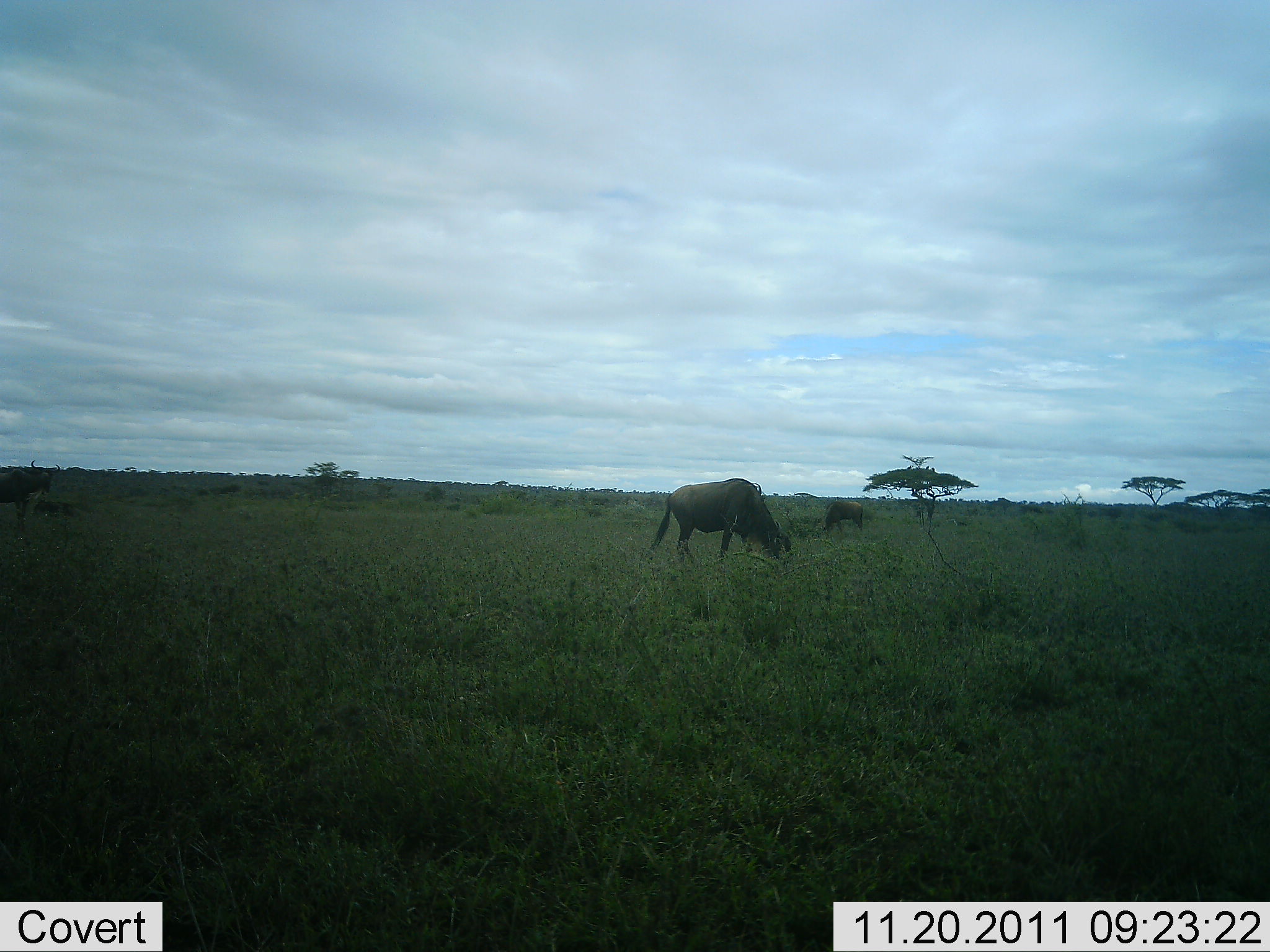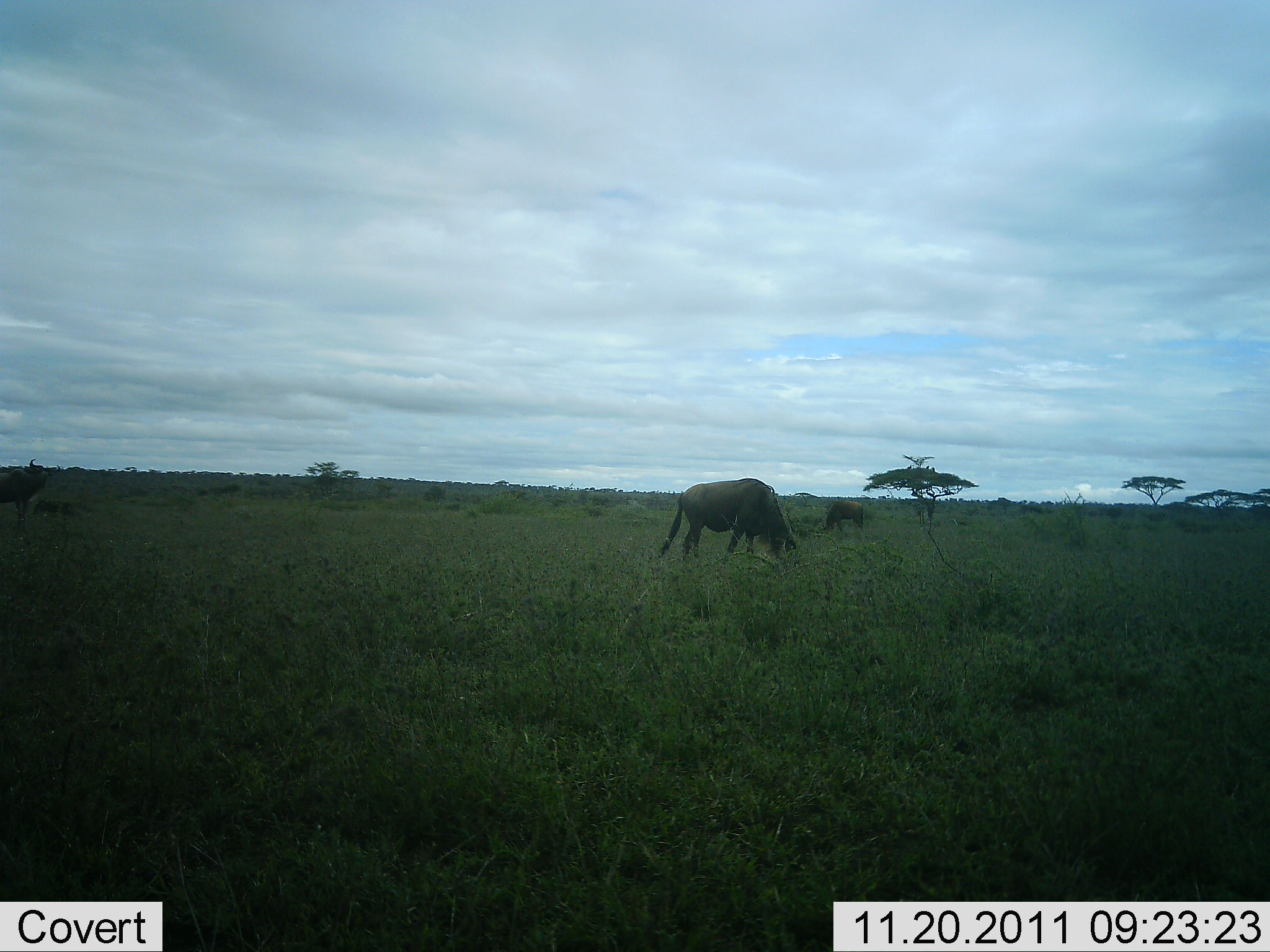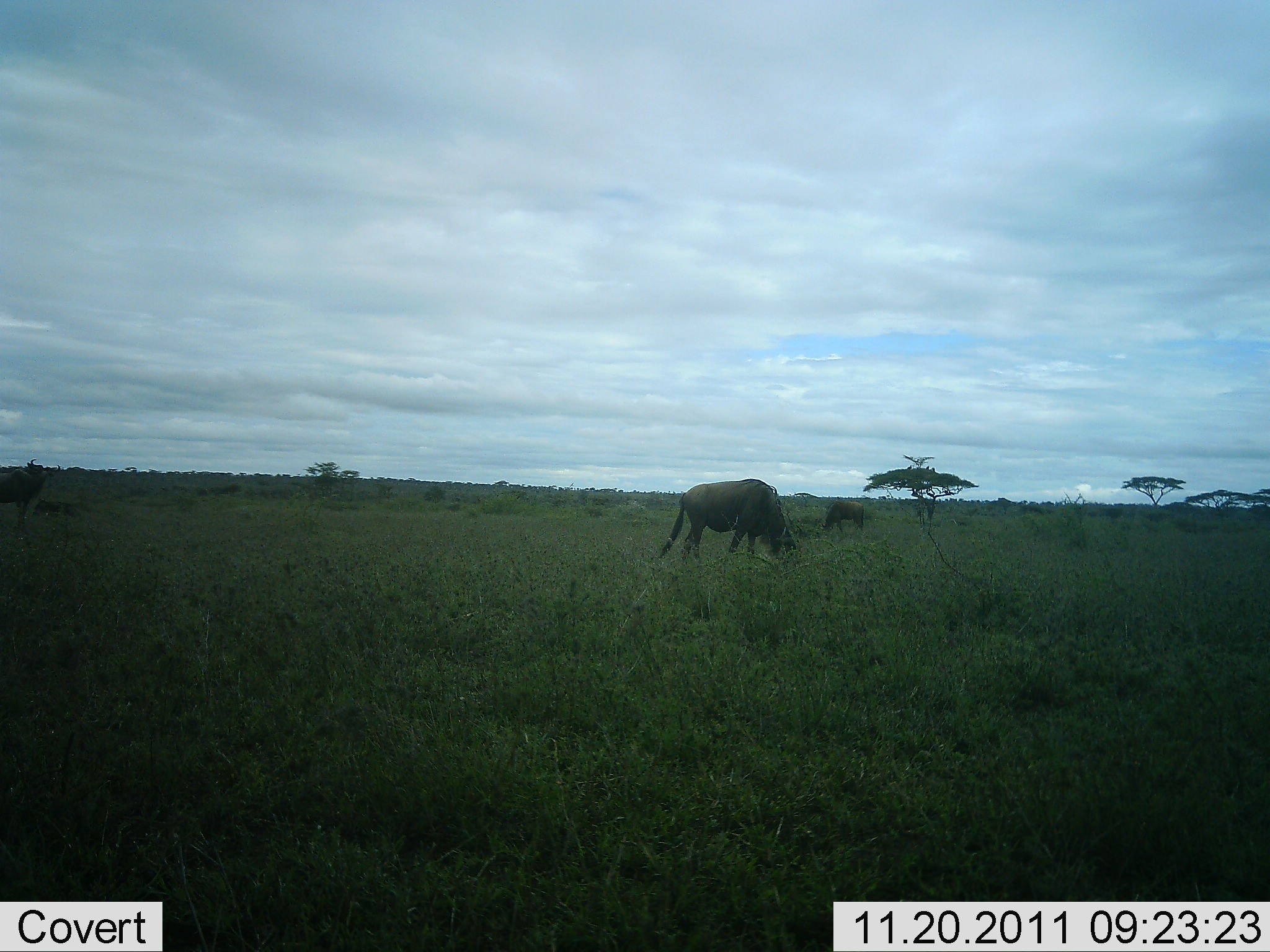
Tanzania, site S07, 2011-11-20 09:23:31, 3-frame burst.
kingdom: Animalia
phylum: Chordata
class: Mammalia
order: Artiodactyla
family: Bovidae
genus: Connochaetes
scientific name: Connochaetes taurinus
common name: blue wildebeest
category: wildebeest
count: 3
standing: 40%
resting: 0%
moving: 0%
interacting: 0%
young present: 0%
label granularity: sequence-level